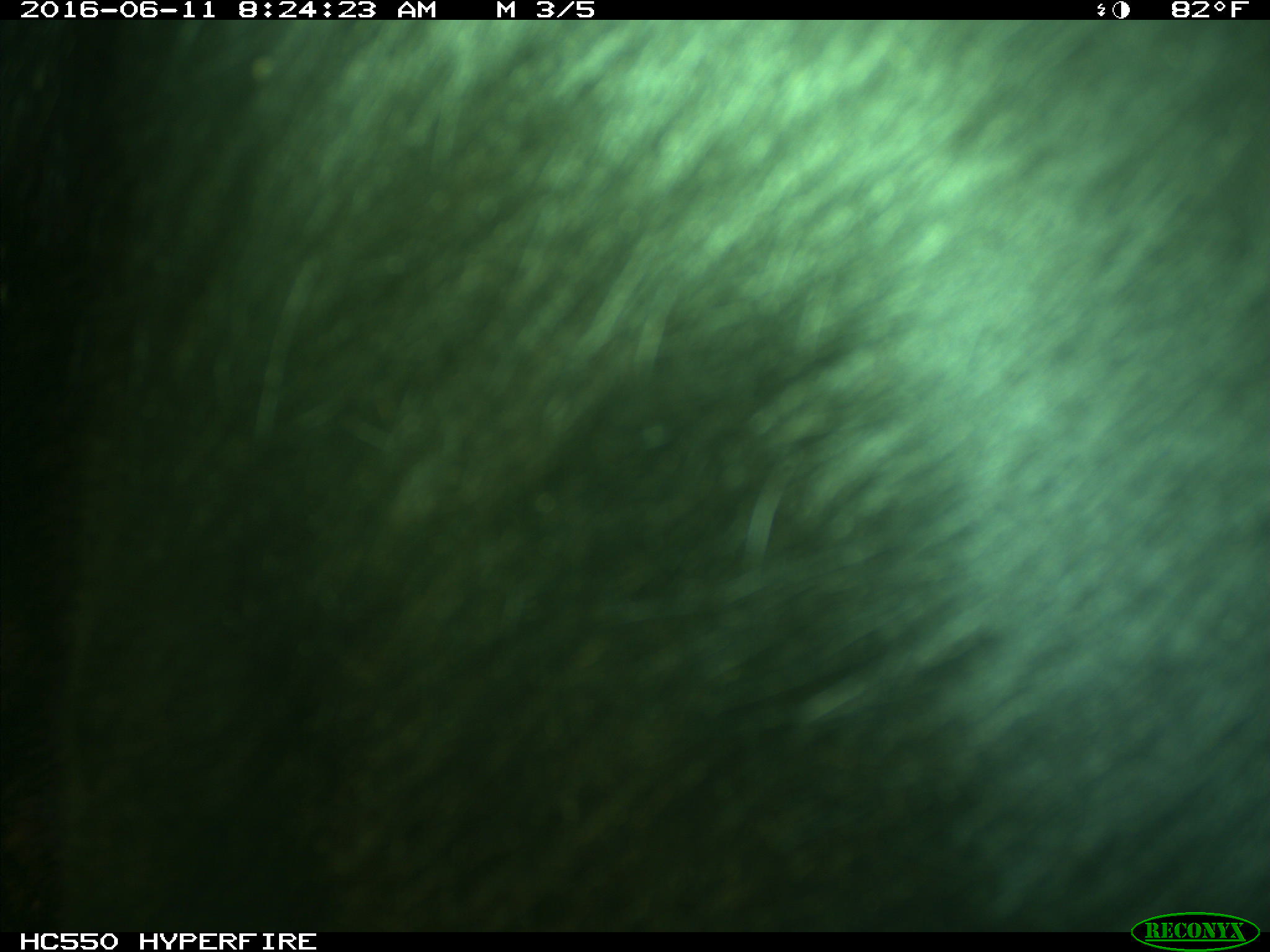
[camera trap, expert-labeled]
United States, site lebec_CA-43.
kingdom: Animalia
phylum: Chordata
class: Mammalia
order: Artiodactyla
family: Bovidae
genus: Bos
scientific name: Bos taurus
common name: domestic cow